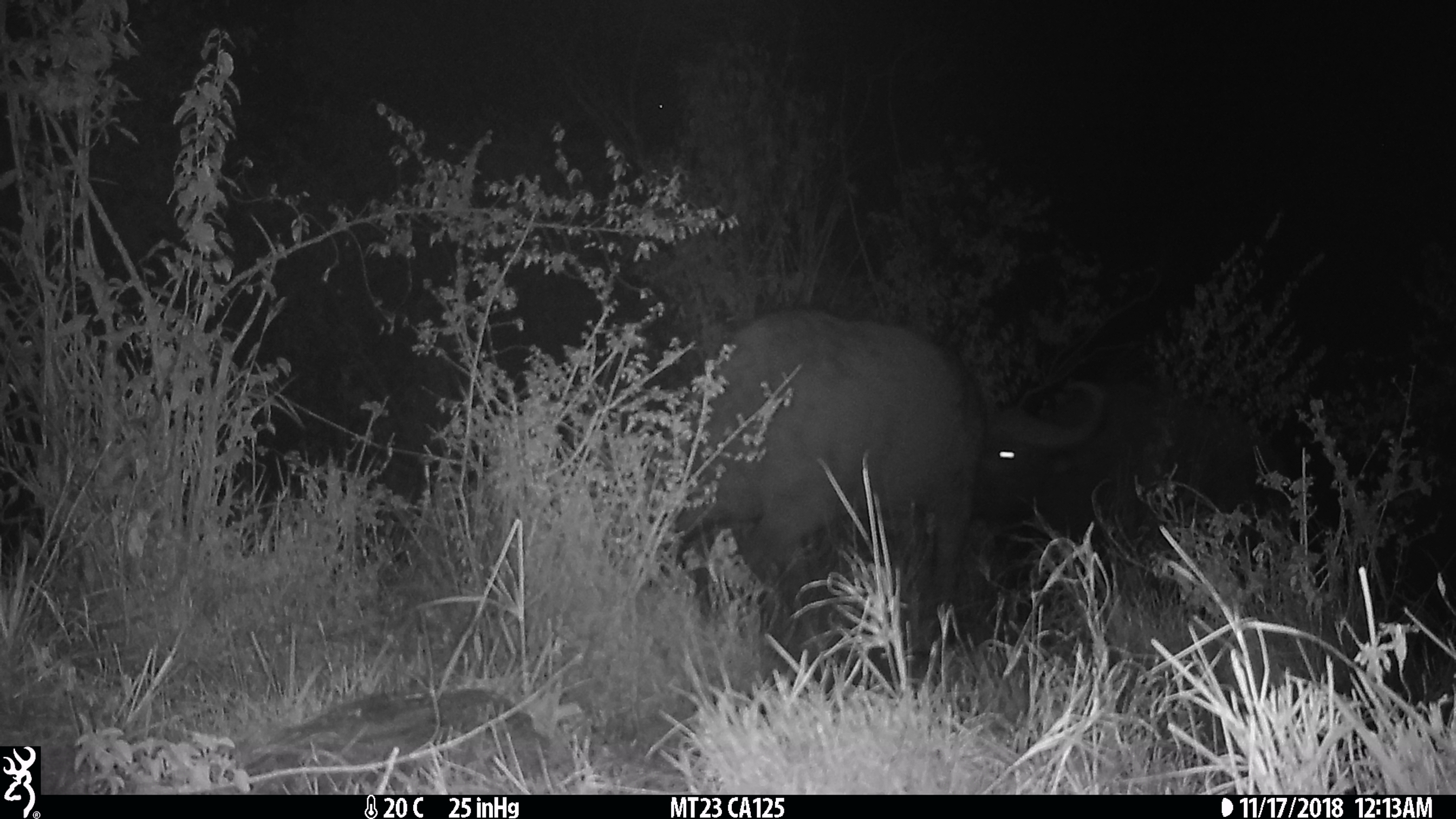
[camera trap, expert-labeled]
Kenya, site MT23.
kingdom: Animalia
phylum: Chordata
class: Mammalia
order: Artiodactyla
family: Bovidae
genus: Syncerus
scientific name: Syncerus caffer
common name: buffalo